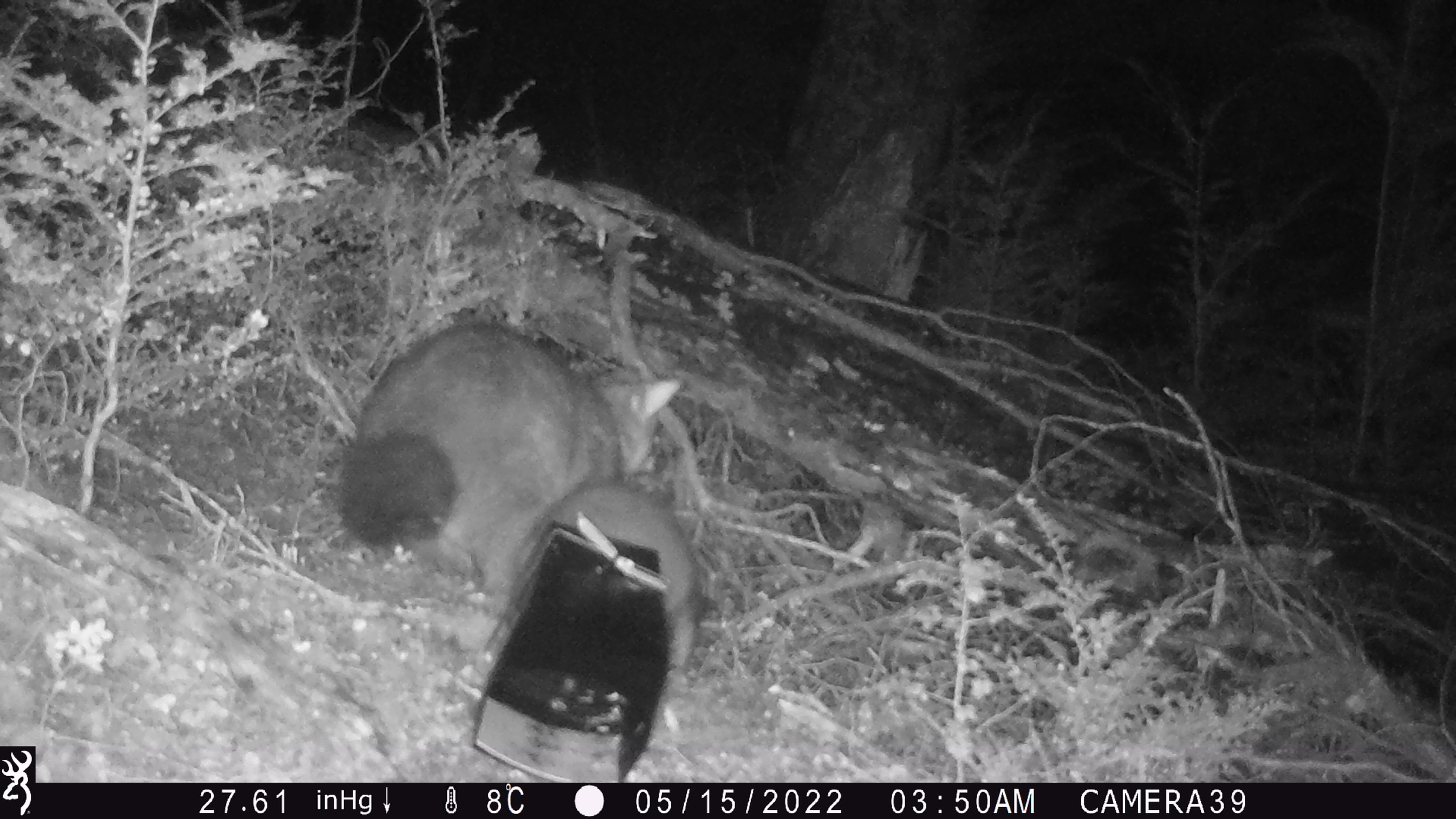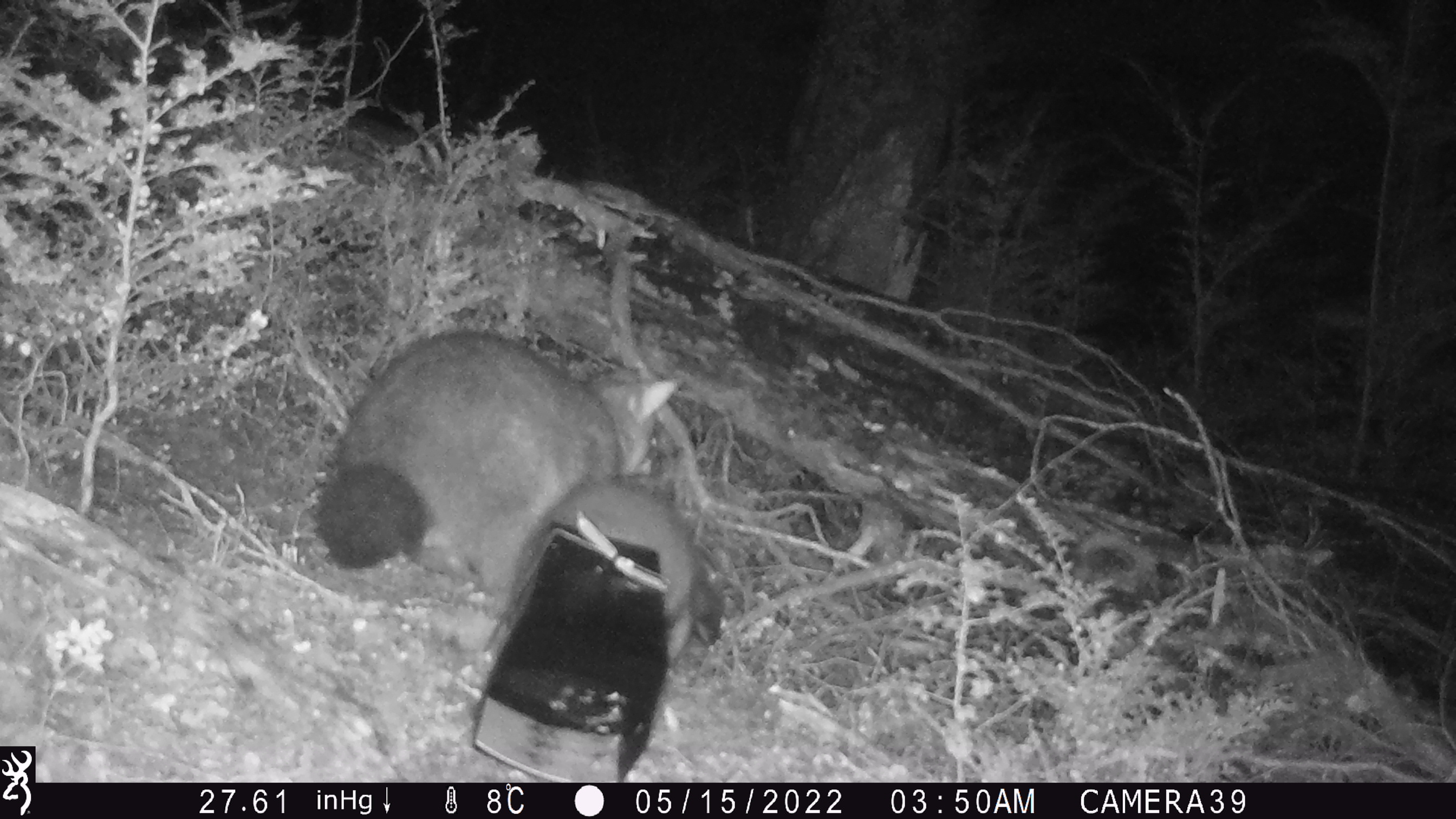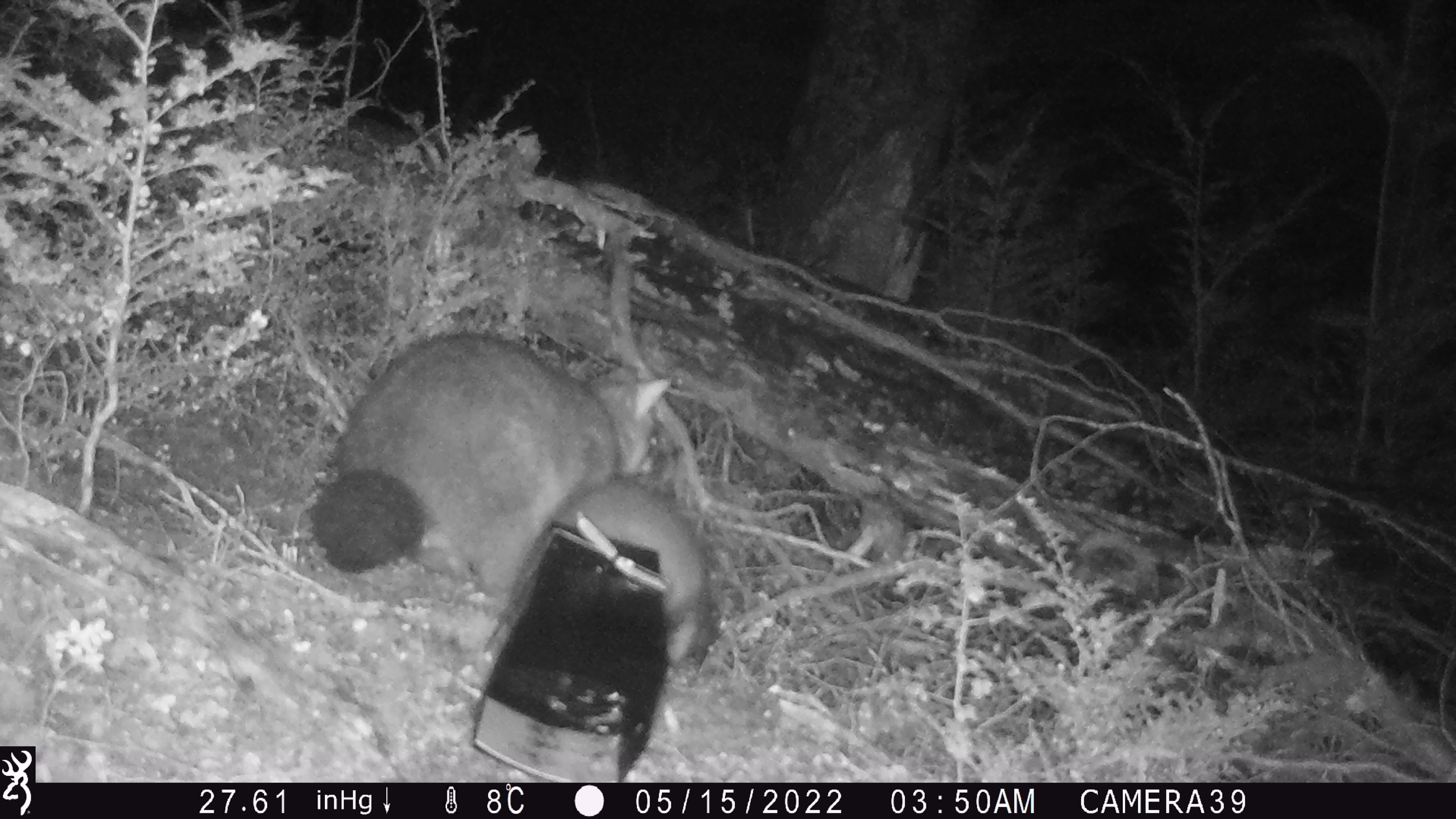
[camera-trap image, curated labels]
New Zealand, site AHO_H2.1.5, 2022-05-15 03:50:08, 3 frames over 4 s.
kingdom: Animalia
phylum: Chordata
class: Mammalia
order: Diprotodontia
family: Phalangeridae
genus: Trichosurus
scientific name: Trichosurus vulpecula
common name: common brushtail possum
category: possum